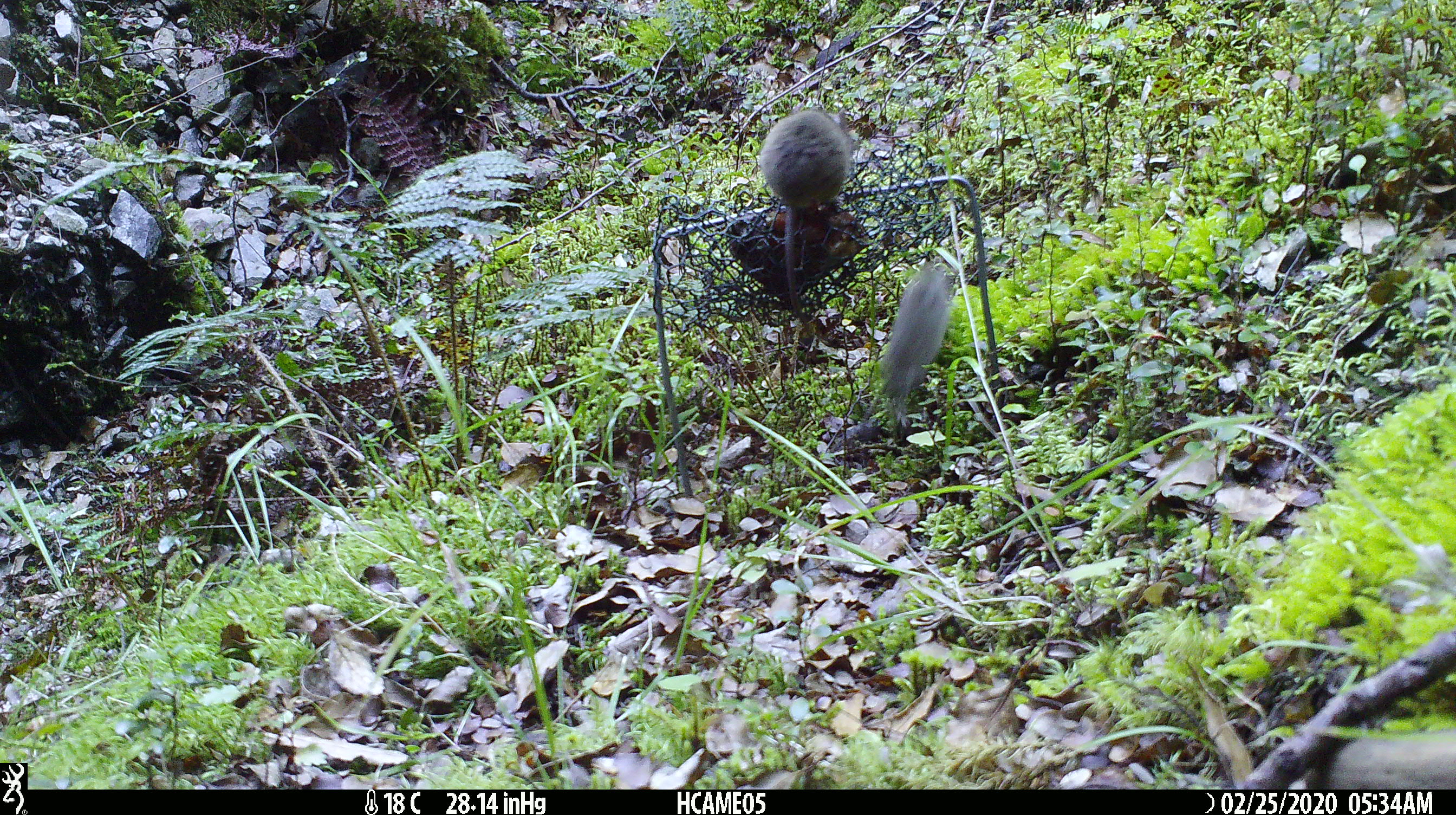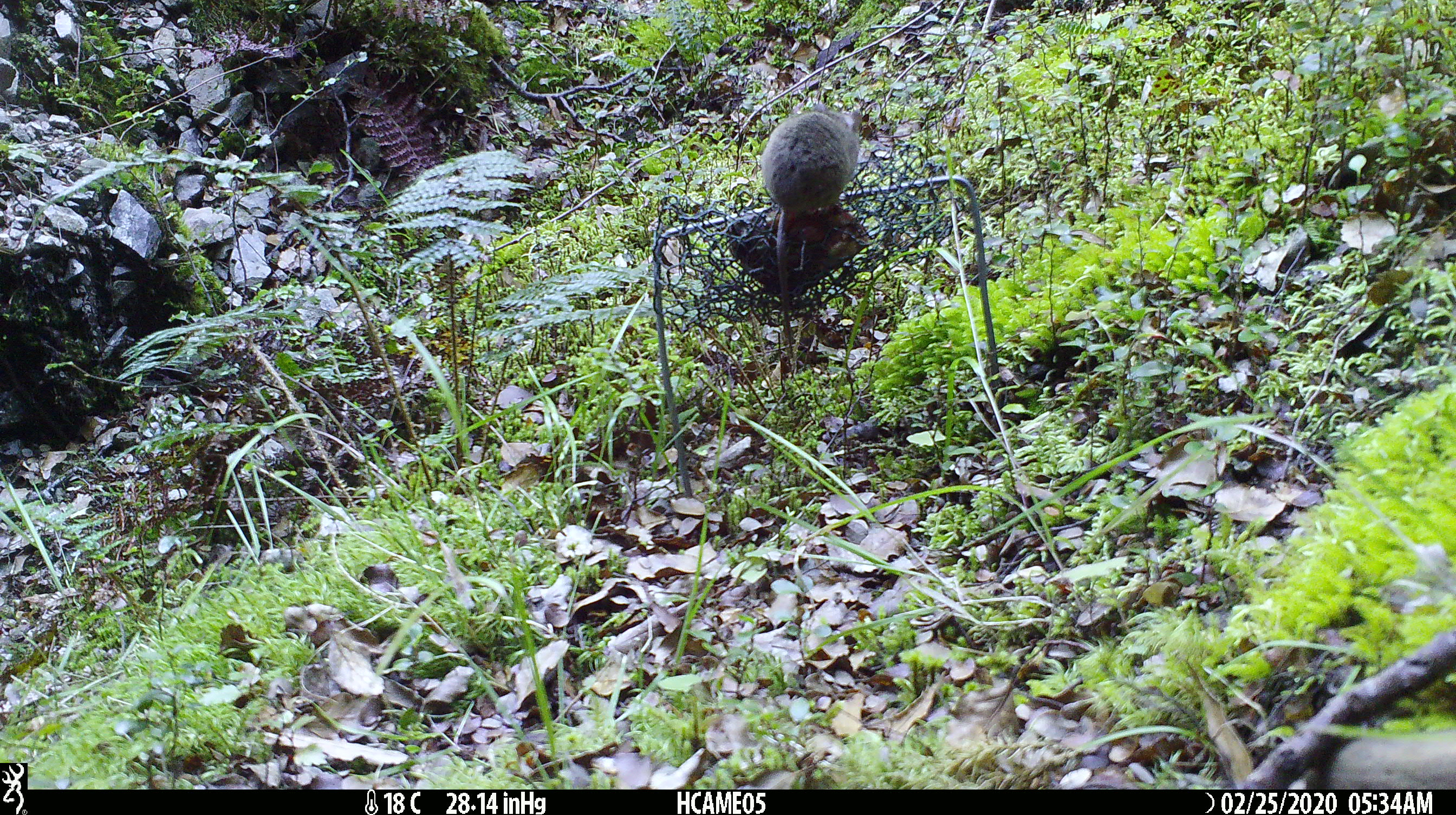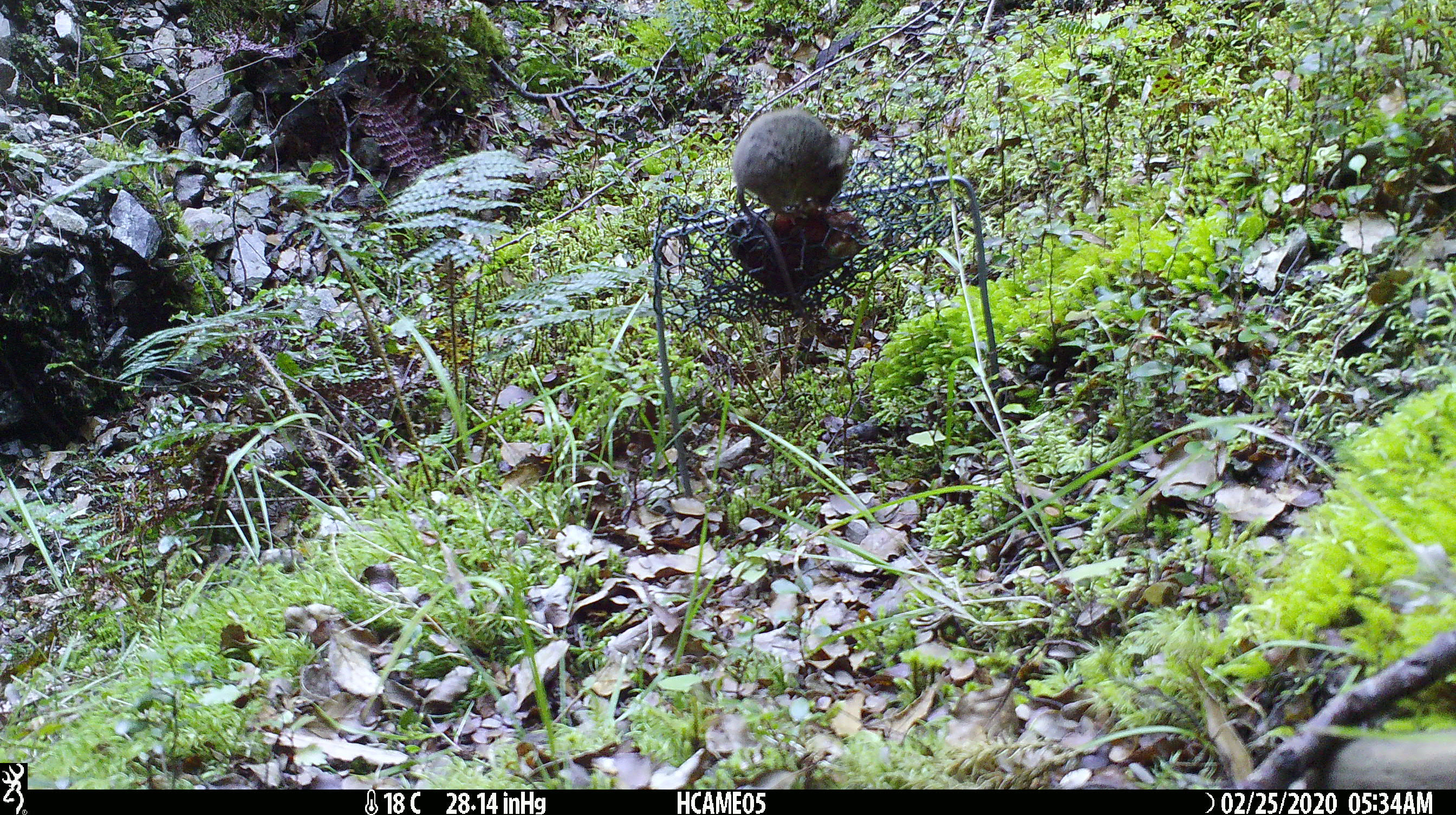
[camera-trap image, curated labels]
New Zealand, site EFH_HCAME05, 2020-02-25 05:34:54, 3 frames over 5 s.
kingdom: Animalia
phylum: Chordata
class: Mammalia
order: Rodentia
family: Muridae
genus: Mus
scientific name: Mus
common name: mouse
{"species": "mouse (Mus)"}